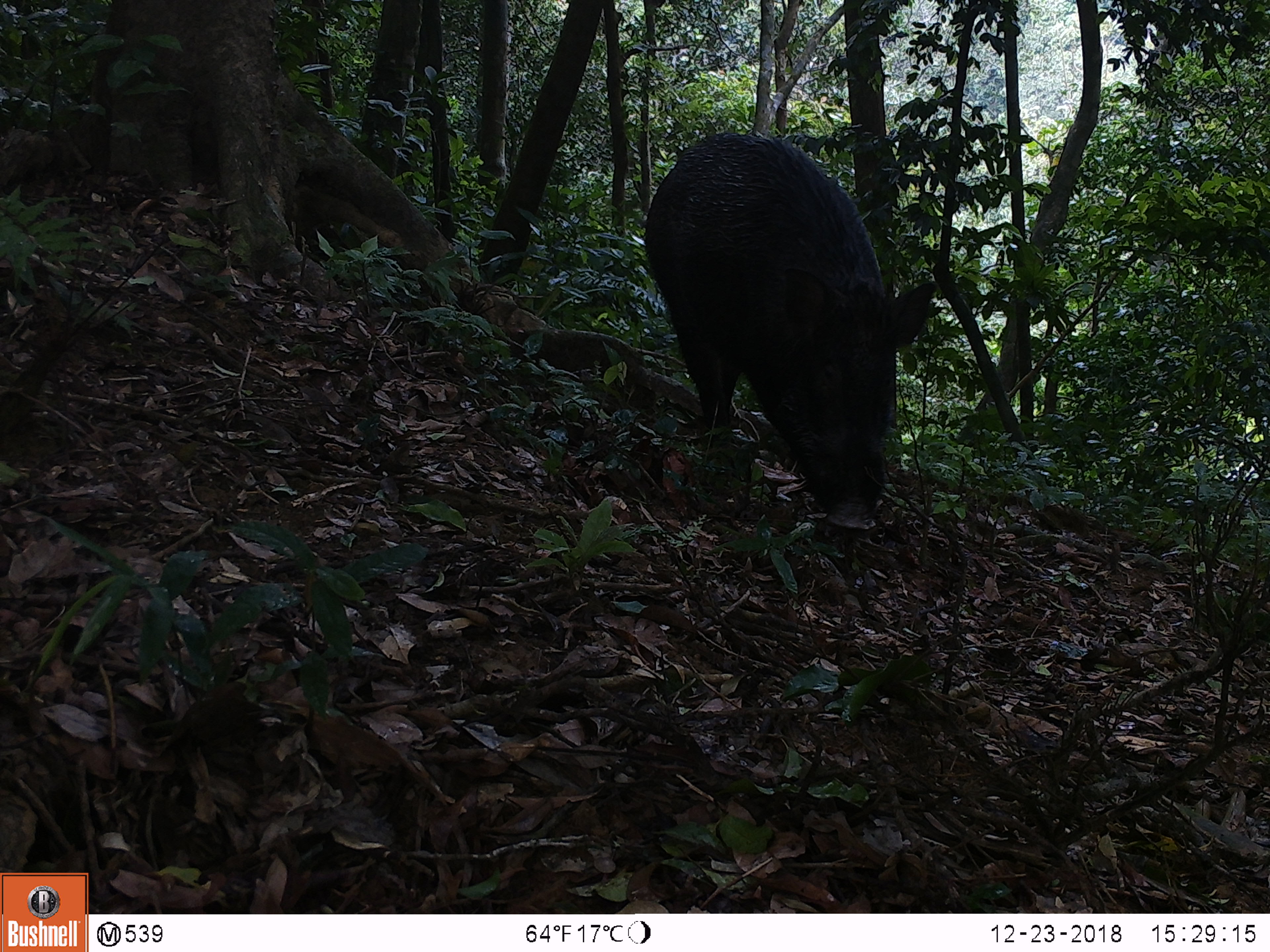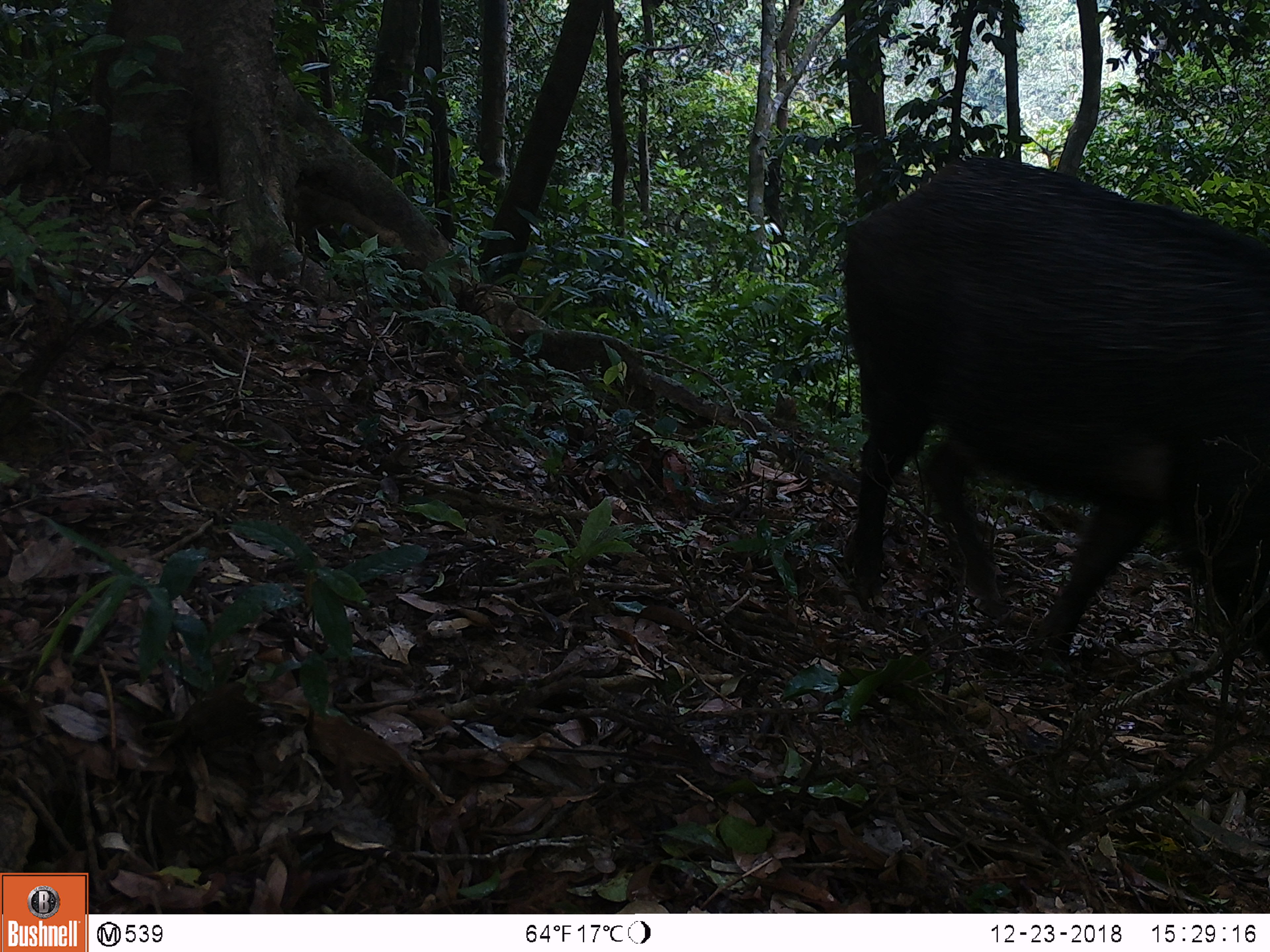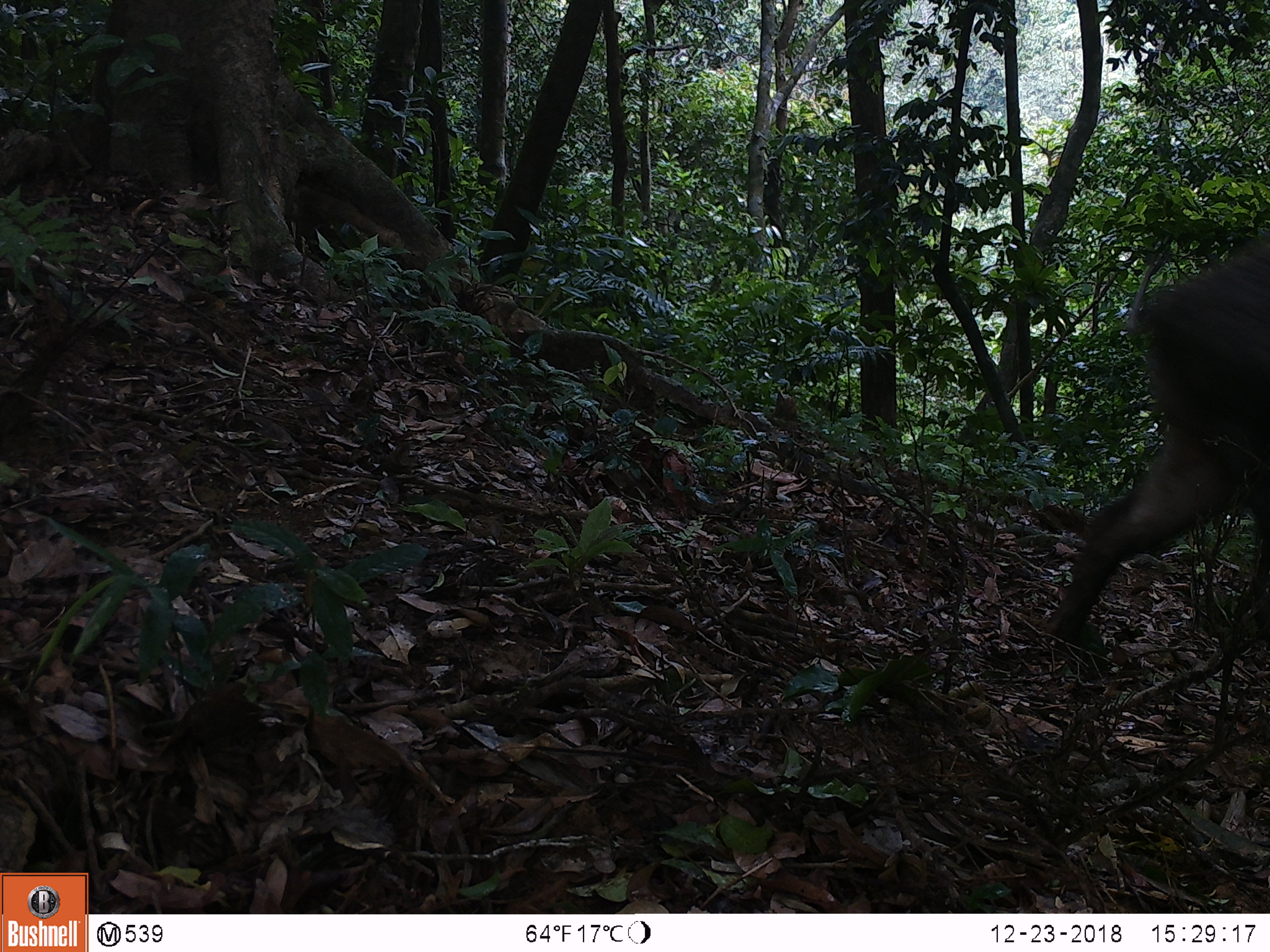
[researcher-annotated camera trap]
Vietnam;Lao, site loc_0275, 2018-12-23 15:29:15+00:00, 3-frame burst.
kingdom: Animalia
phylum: Chordata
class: Mammalia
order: Artiodactyla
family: Suidae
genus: Sus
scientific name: Sus scrofa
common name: eurasian wild pig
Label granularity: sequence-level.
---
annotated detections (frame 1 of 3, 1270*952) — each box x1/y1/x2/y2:
eurasian wild pig: 644/131/937/530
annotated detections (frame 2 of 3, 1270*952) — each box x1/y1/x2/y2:
eurasian wild pig: 839/158/1270/664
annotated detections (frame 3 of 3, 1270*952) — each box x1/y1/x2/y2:
eurasian wild pig: 1046/237/1270/659